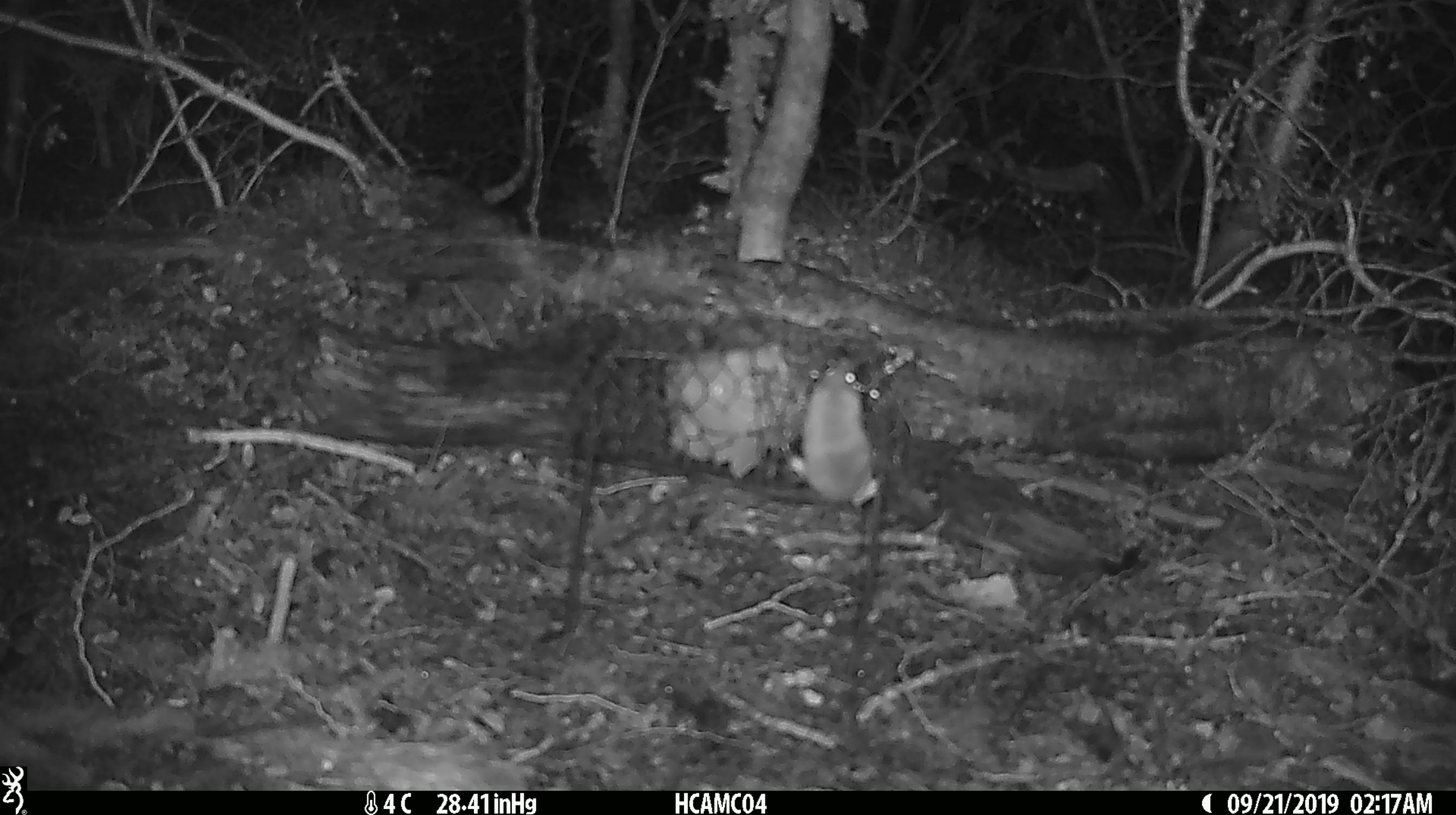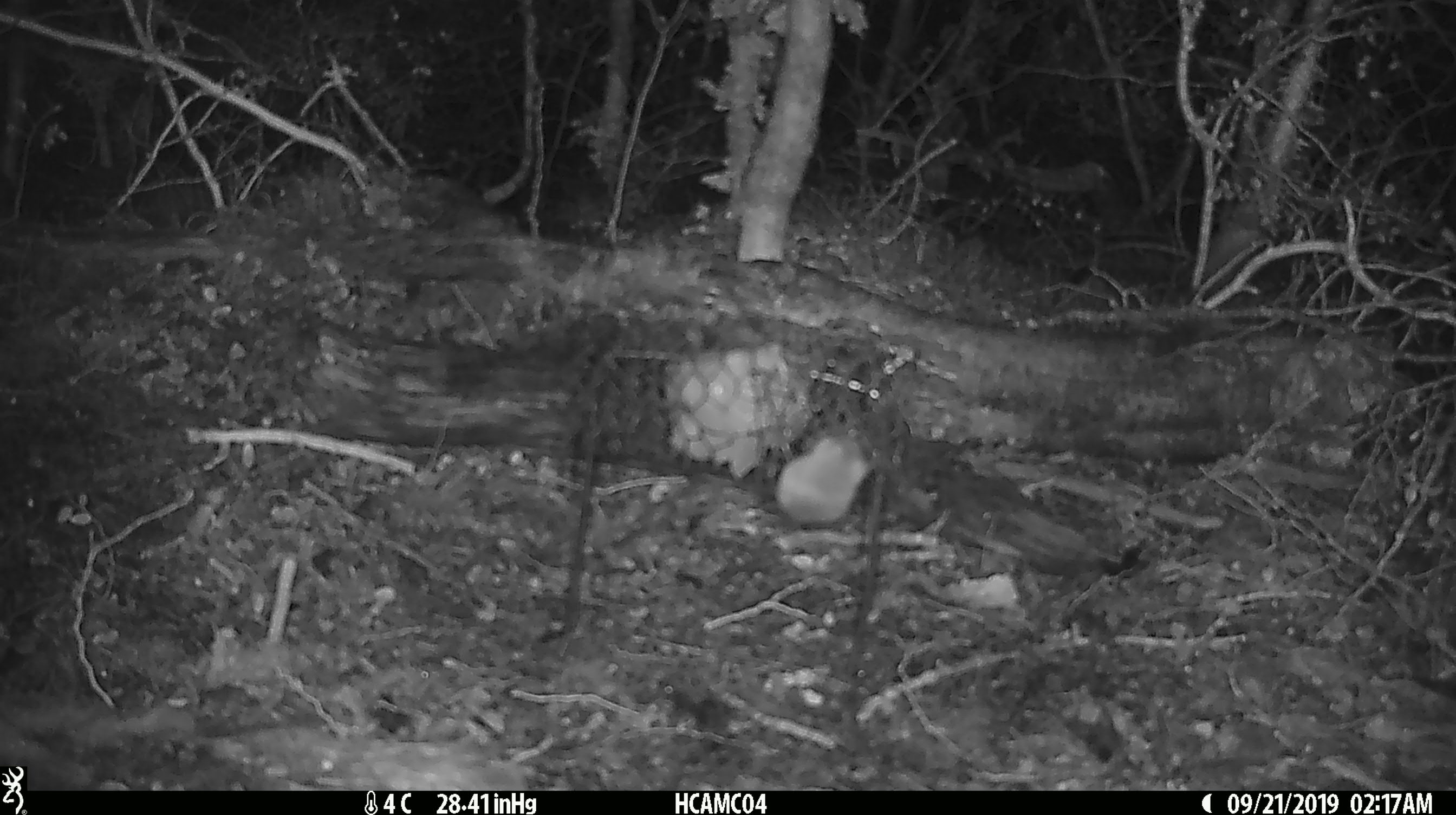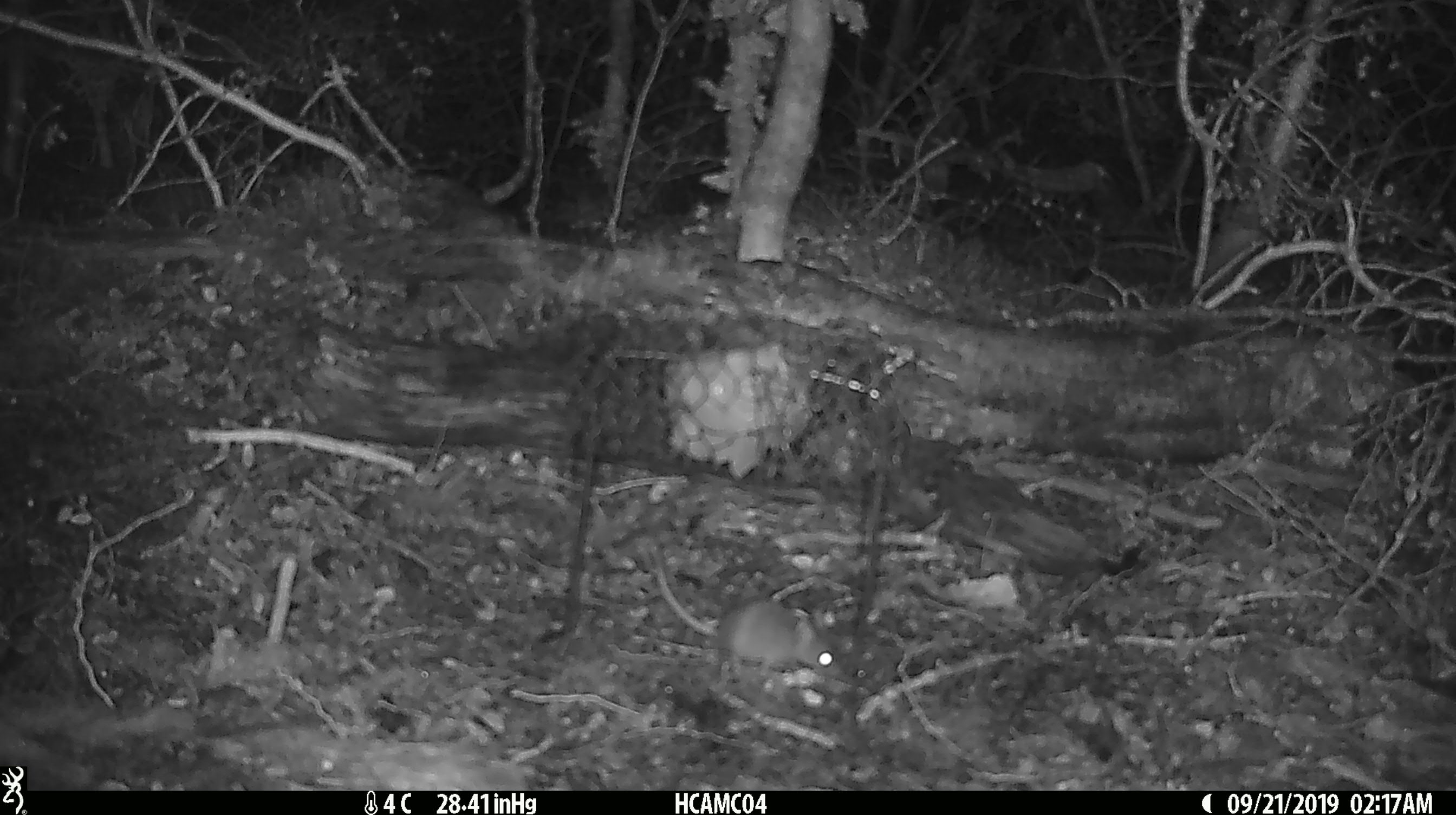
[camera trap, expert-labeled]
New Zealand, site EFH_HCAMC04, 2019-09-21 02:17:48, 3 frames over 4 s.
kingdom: Animalia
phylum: Chordata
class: Mammalia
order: Rodentia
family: Muridae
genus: Mus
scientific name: Mus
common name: mouse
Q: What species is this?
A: Mouse (Mus).